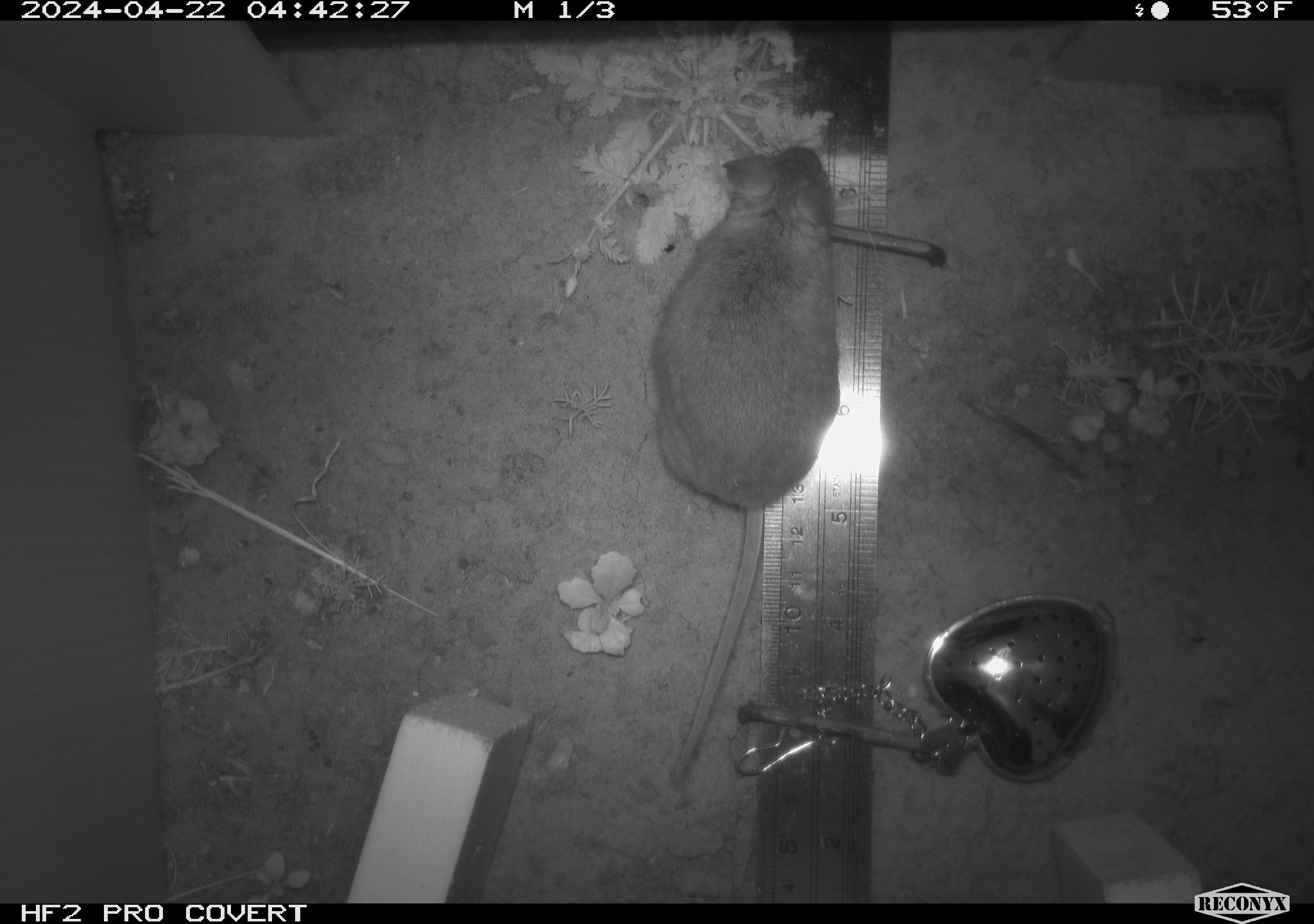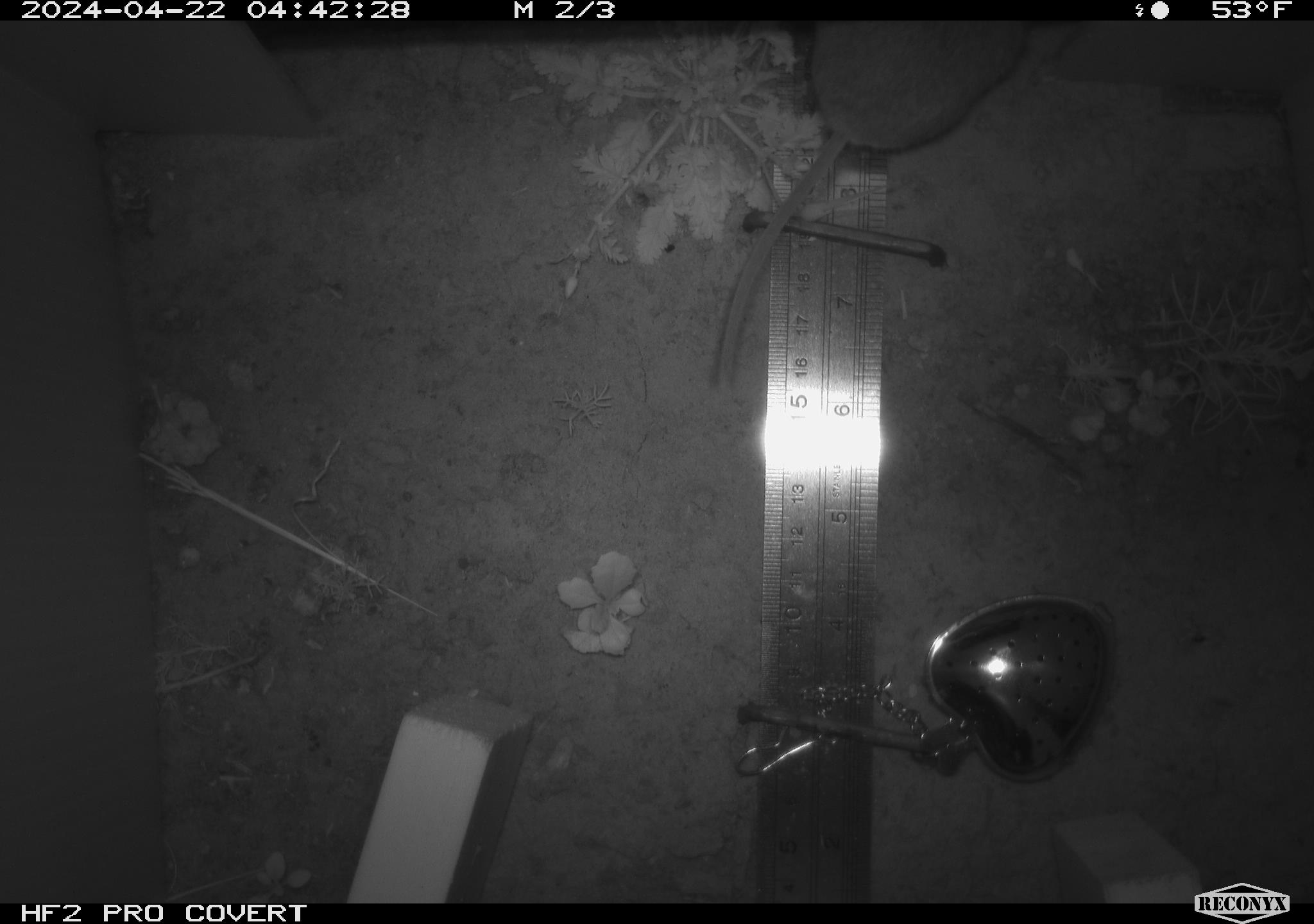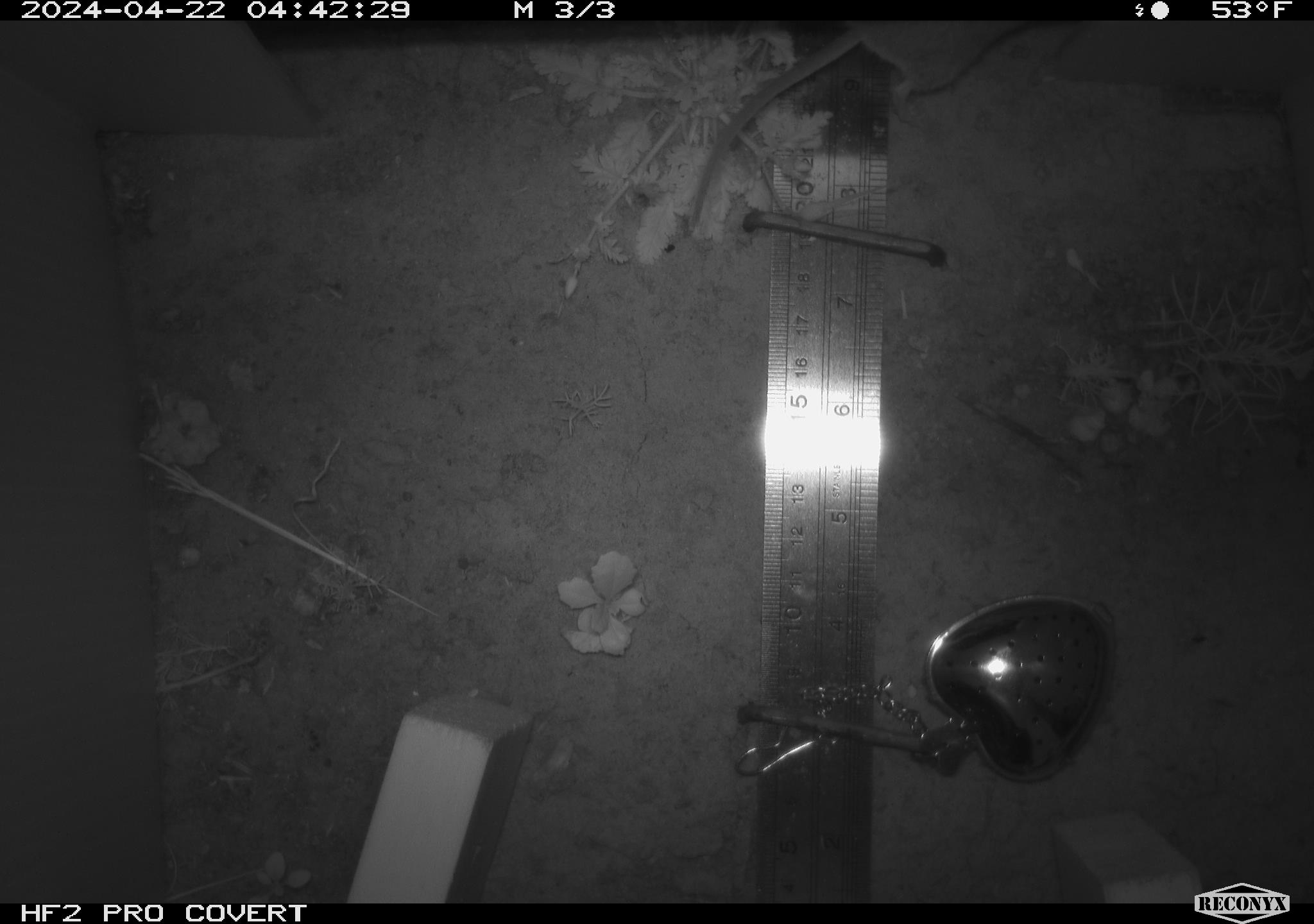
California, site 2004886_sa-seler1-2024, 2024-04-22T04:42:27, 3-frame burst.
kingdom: Animalia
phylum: Chordata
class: Mammalia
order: Rodentia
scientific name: Rodentia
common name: mouse species